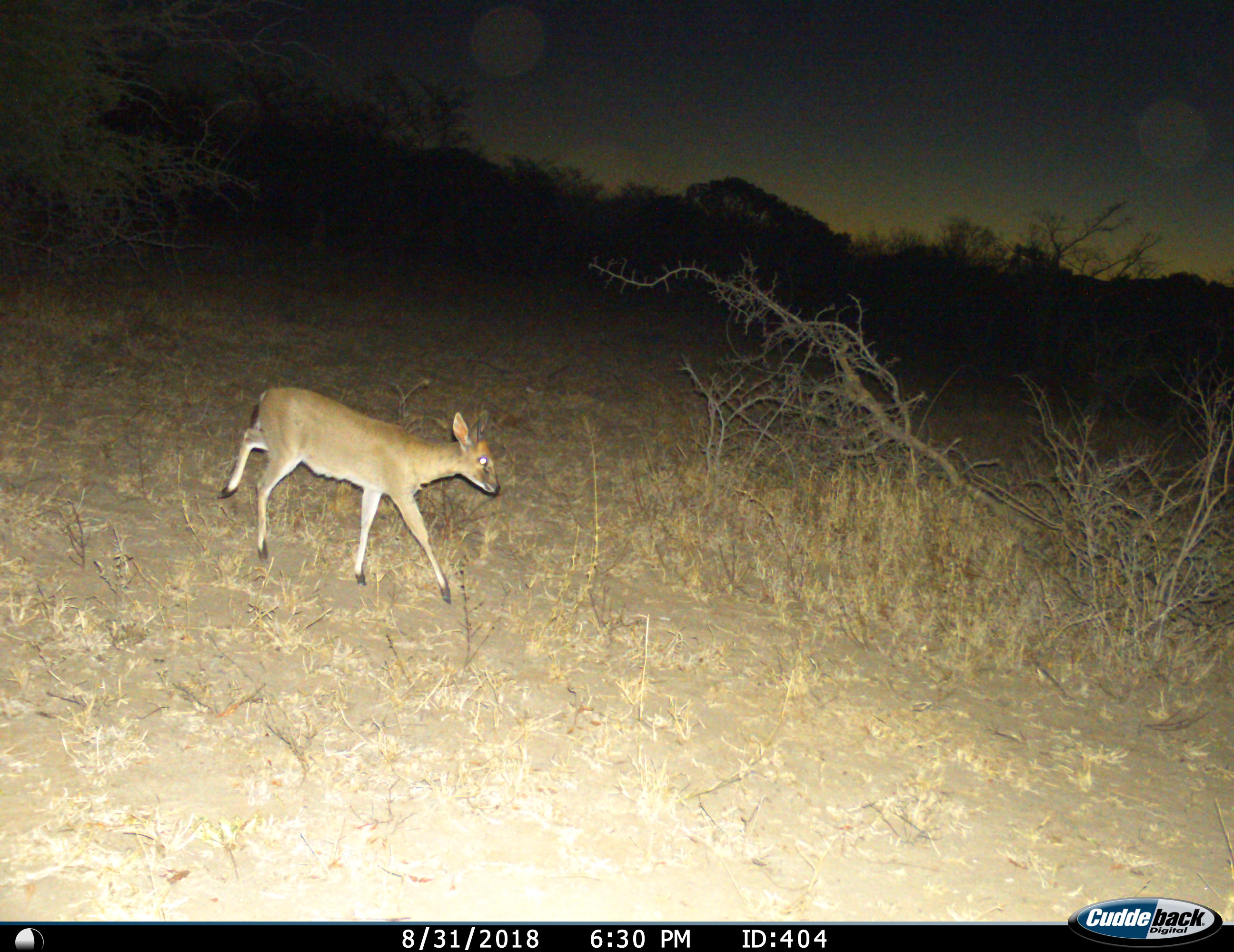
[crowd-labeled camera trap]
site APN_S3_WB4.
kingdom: Animalia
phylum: Chordata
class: Mammalia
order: Artiodactyla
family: Bovidae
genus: Sylvicapra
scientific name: Sylvicapra grimmia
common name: common duiker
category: duikercommongrey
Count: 1.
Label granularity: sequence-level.